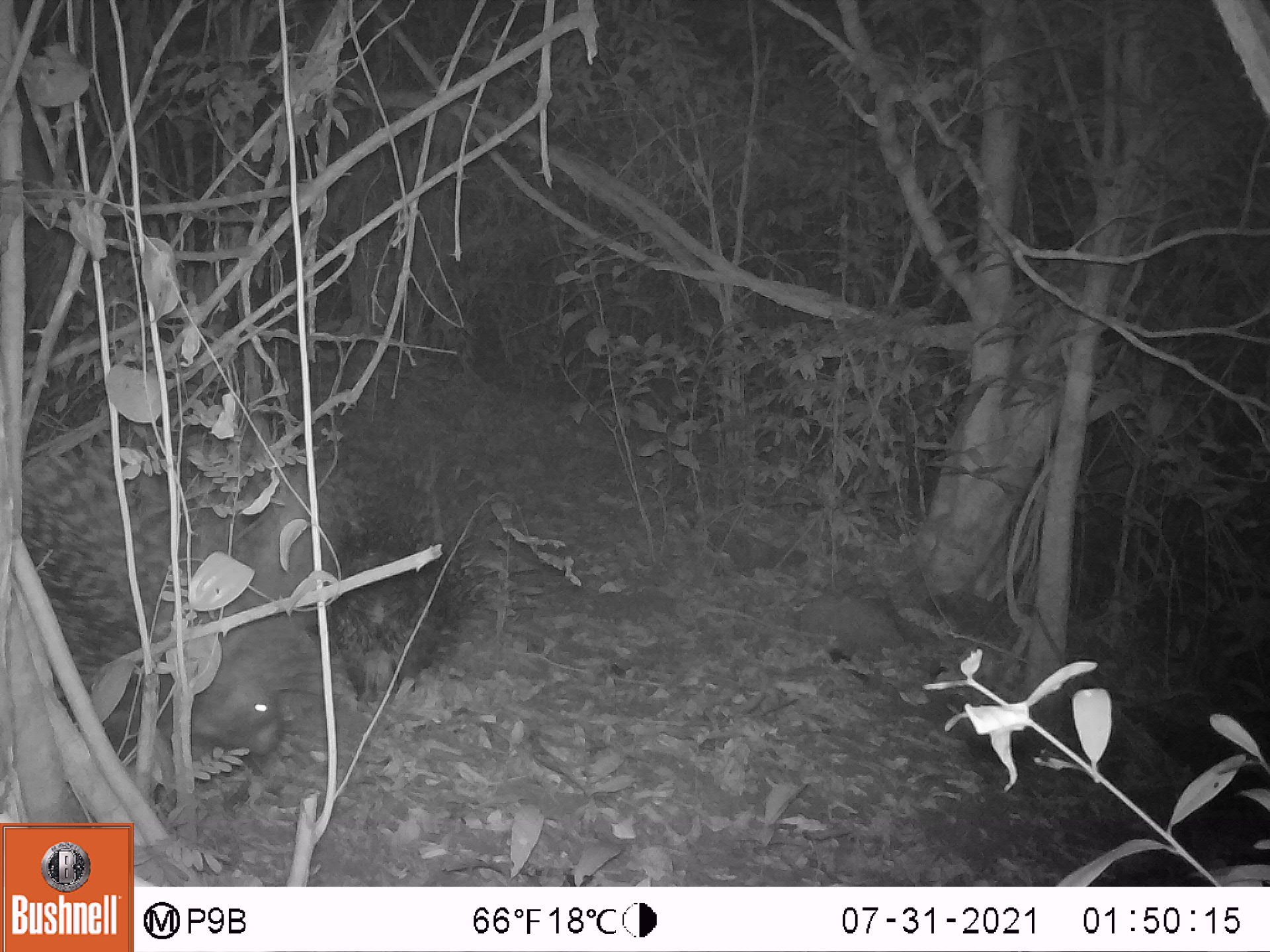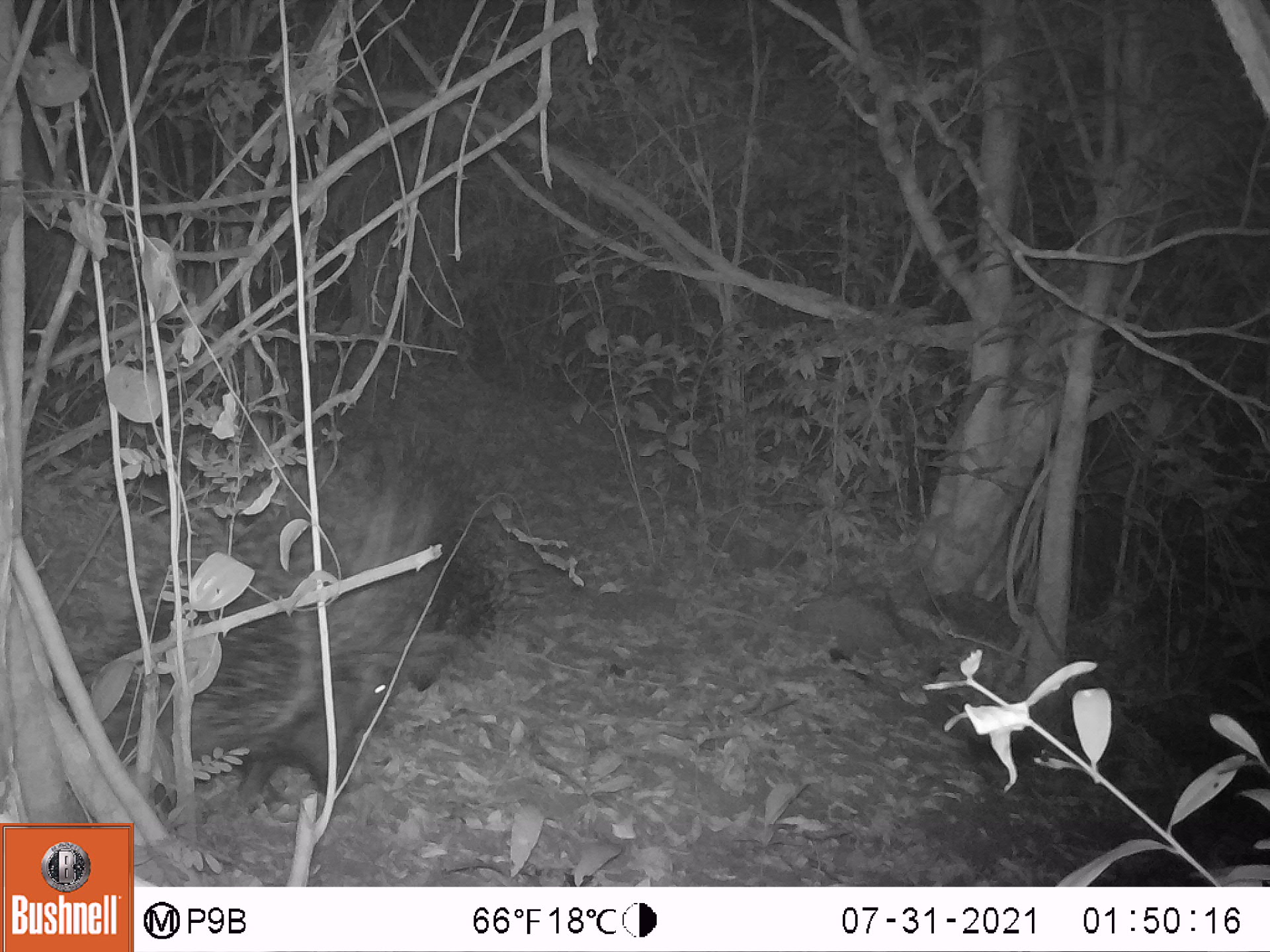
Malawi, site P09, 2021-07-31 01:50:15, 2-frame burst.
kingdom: Animalia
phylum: Chordata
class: Mammalia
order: Rodentia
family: Hystricidae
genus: Hystrix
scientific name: Hystrix africaeaustralis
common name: cape porcupine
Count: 2.